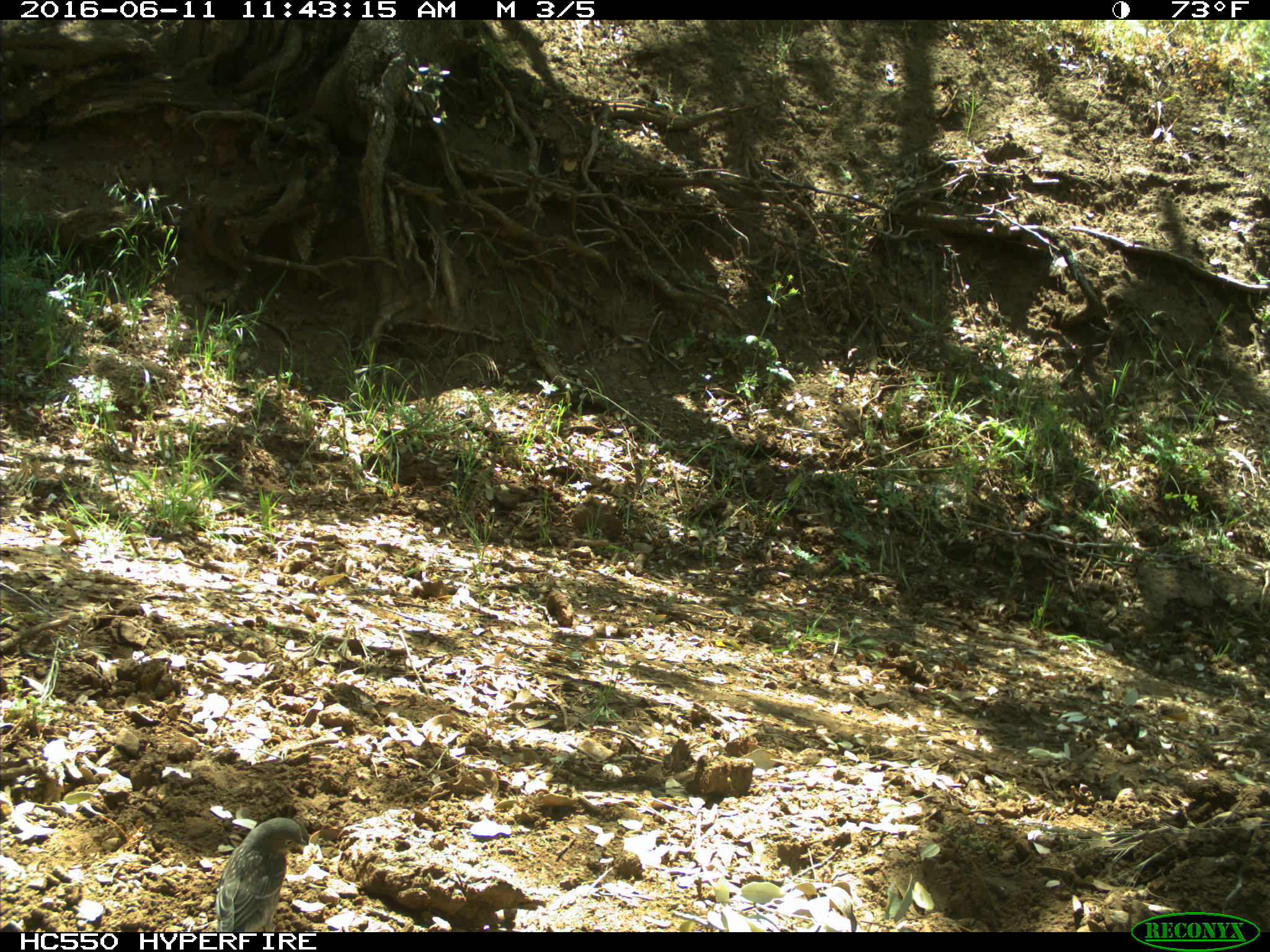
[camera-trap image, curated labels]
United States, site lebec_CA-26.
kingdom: Animalia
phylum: Chordata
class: Aves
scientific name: Aves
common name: birds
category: unidentified bird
Unidentified bird (birds) (Aves).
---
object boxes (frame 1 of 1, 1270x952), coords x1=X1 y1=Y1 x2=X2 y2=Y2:
animal: x1=212 y1=814 x2=313 y2=933